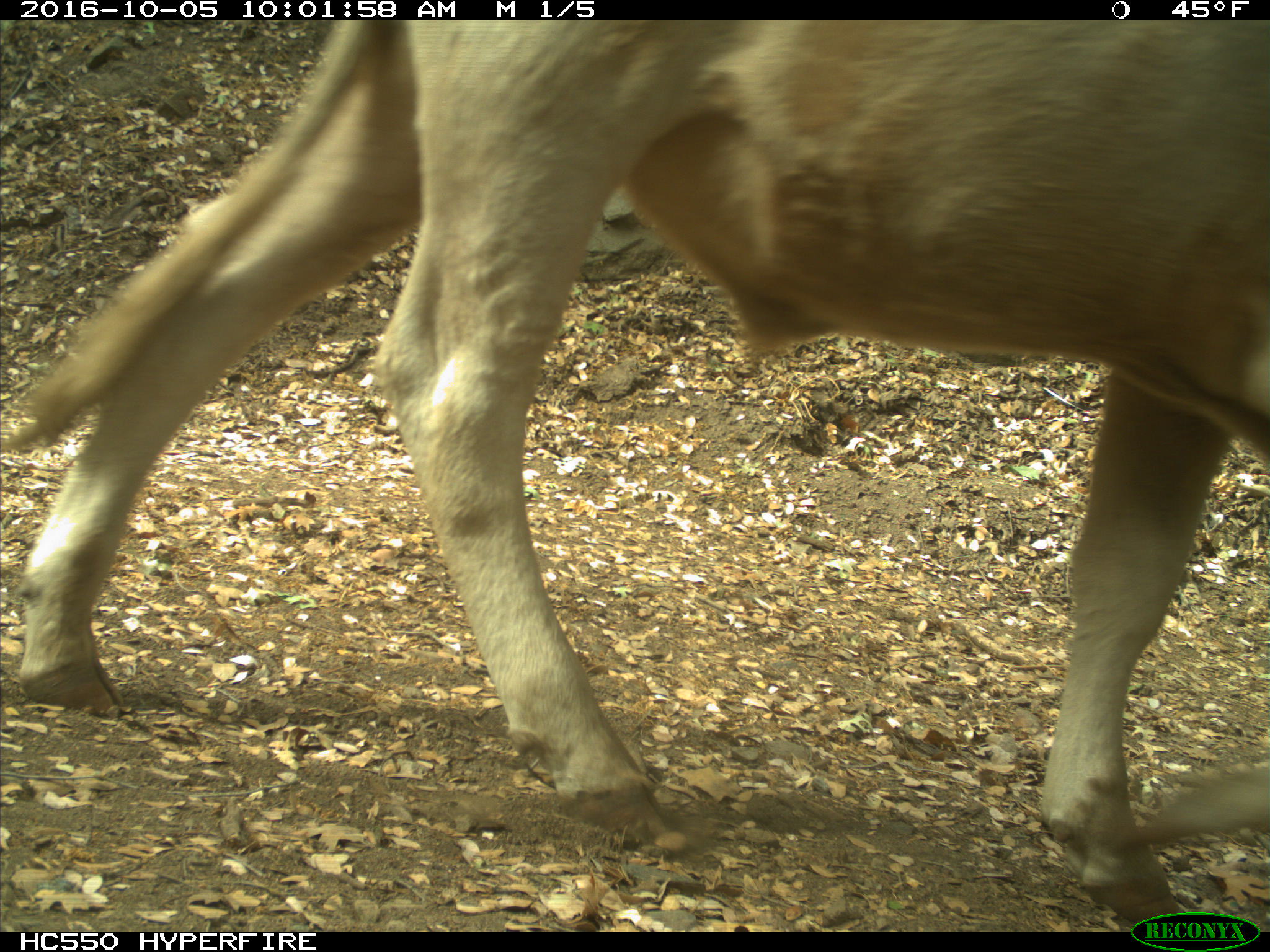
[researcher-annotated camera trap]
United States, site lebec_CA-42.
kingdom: Animalia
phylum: Chordata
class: Mammalia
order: Artiodactyla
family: Bovidae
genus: Bos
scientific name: Bos taurus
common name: domestic cow